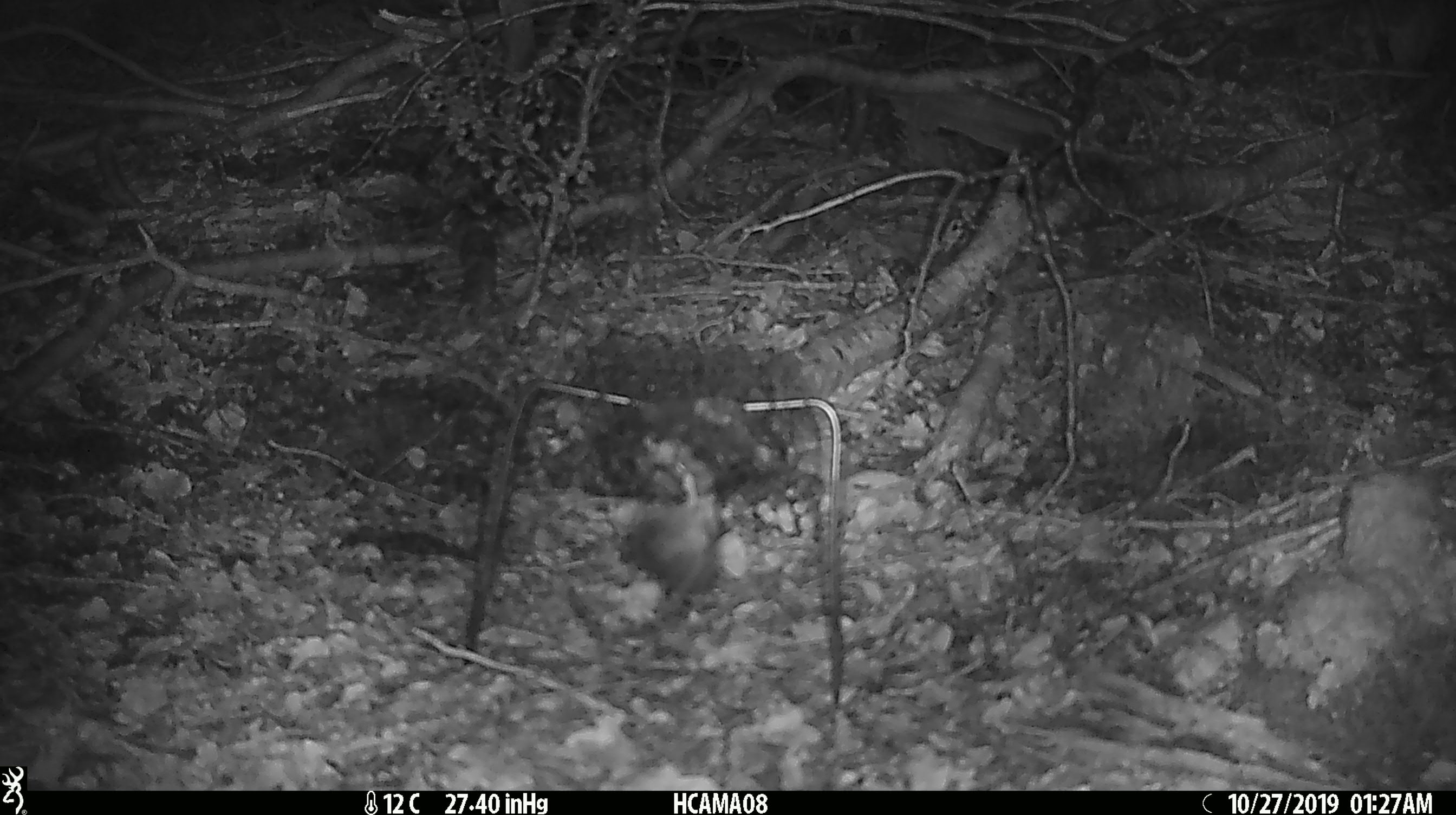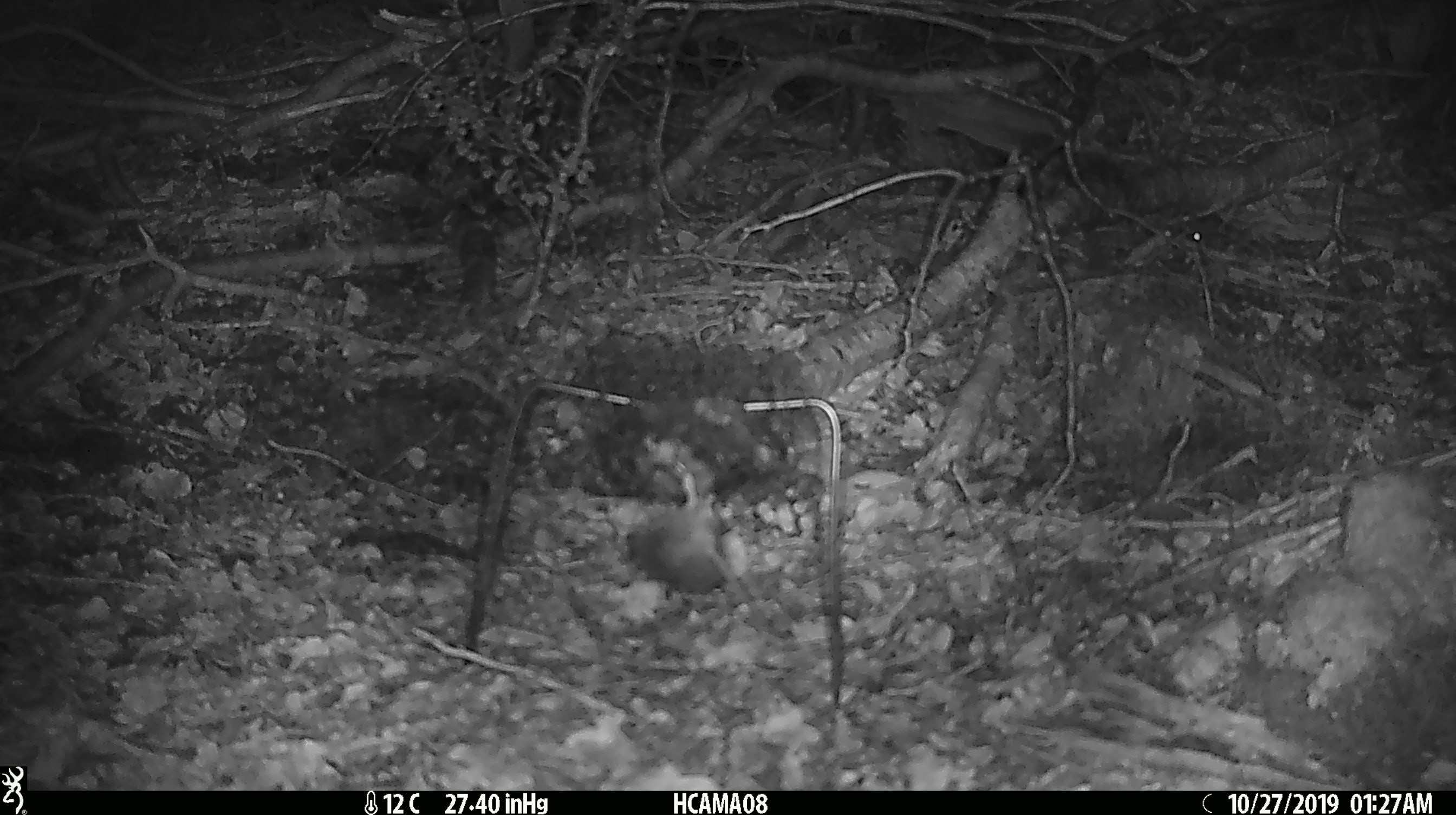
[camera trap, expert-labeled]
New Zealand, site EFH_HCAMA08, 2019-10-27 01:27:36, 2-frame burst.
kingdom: Animalia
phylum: Chordata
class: Mammalia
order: Rodentia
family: Muridae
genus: Mus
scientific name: Mus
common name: mouse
Mouse (Mus).